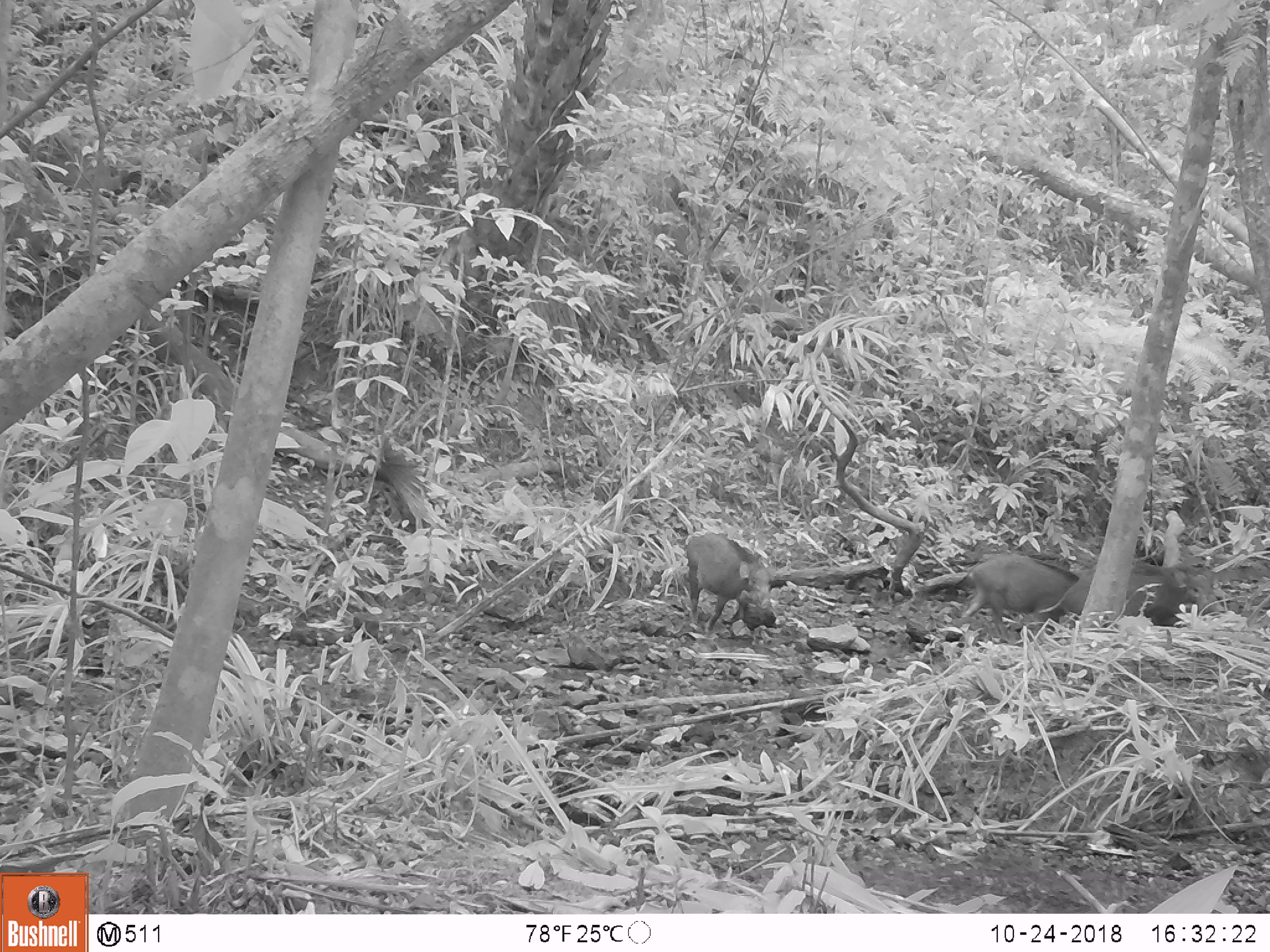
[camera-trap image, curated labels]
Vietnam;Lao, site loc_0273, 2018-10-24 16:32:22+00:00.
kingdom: Animalia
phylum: Chordata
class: Mammalia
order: Artiodactyla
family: Suidae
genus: Sus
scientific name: Sus scrofa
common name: eurasian wild pig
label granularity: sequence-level